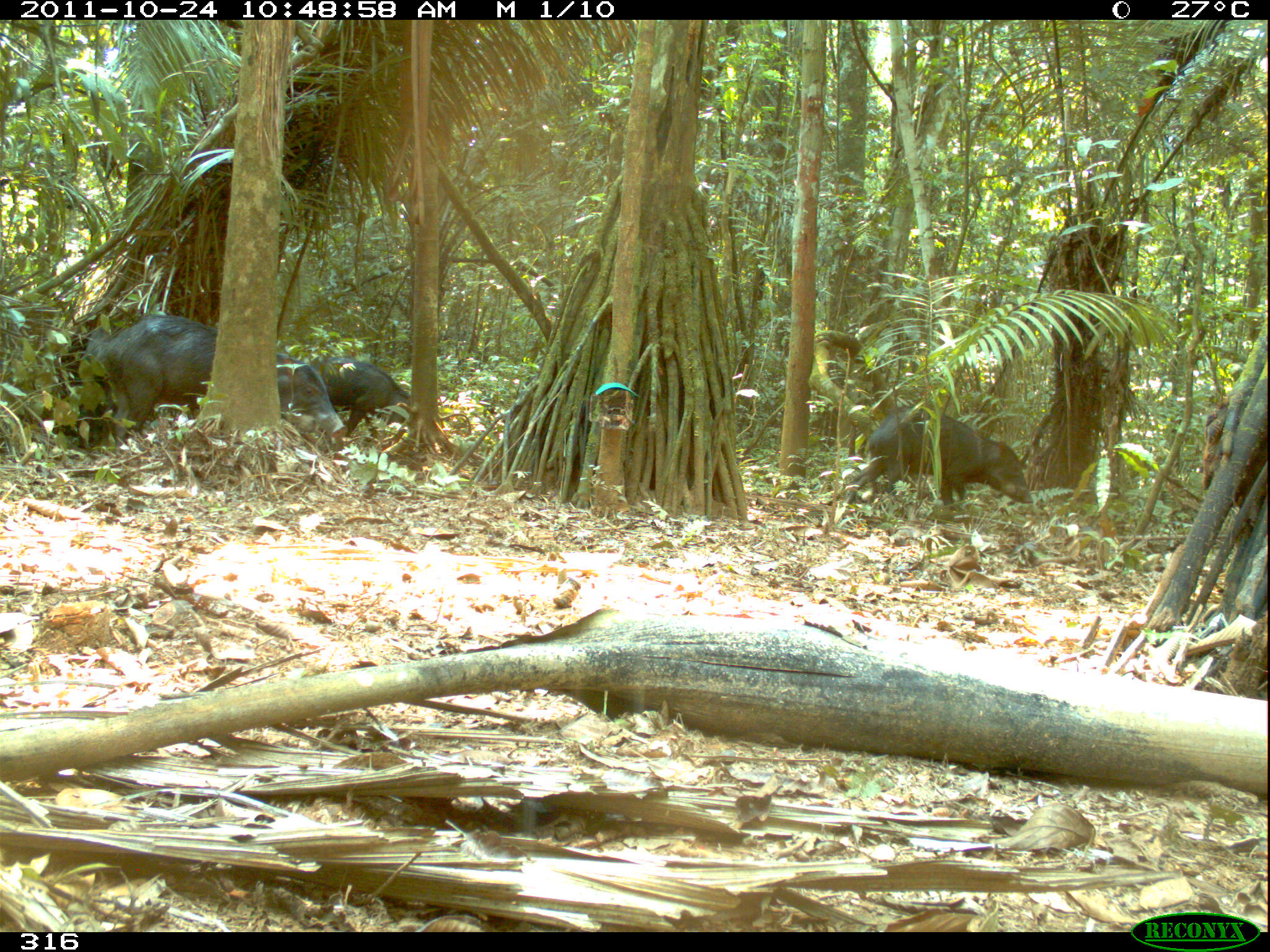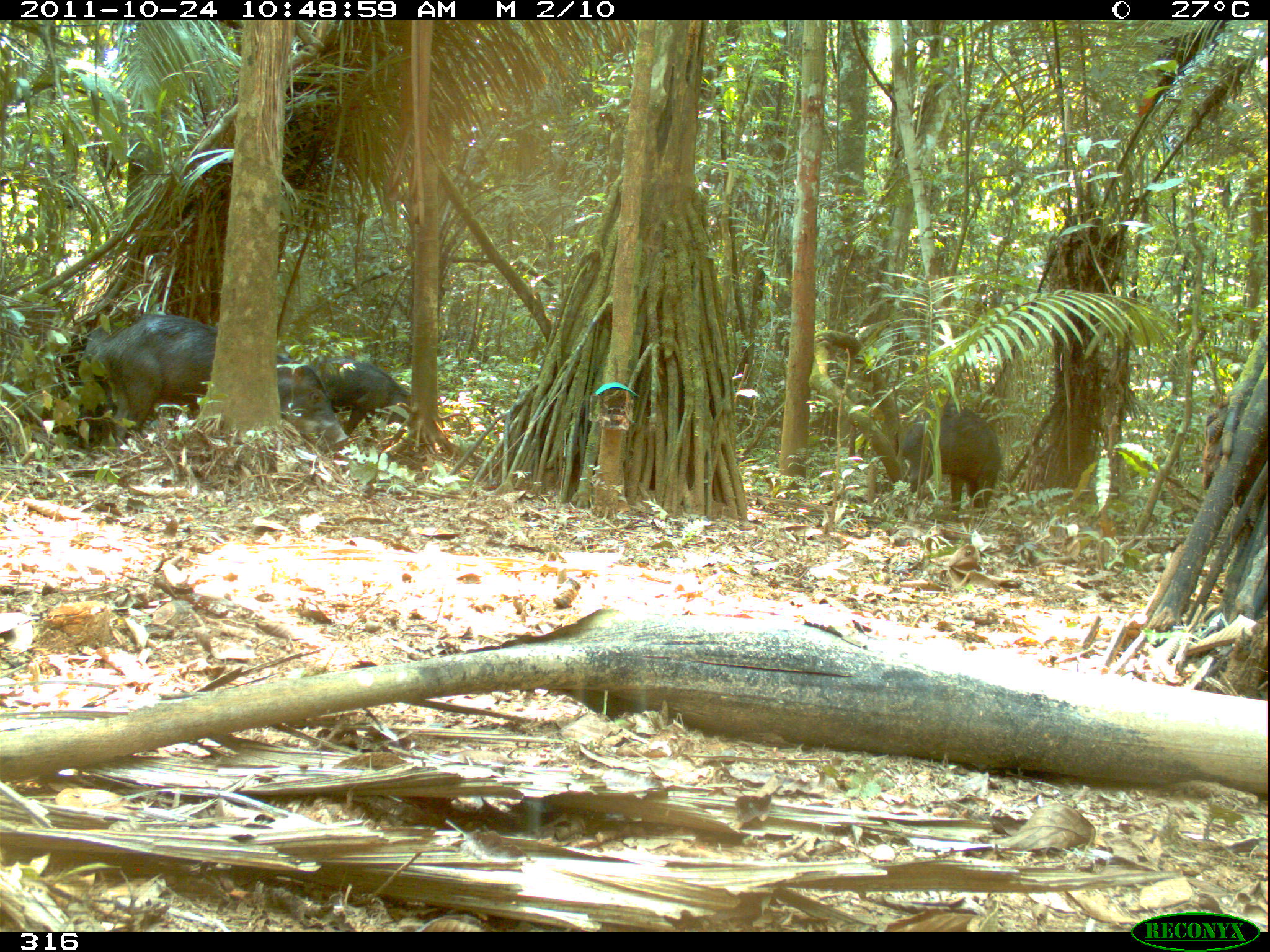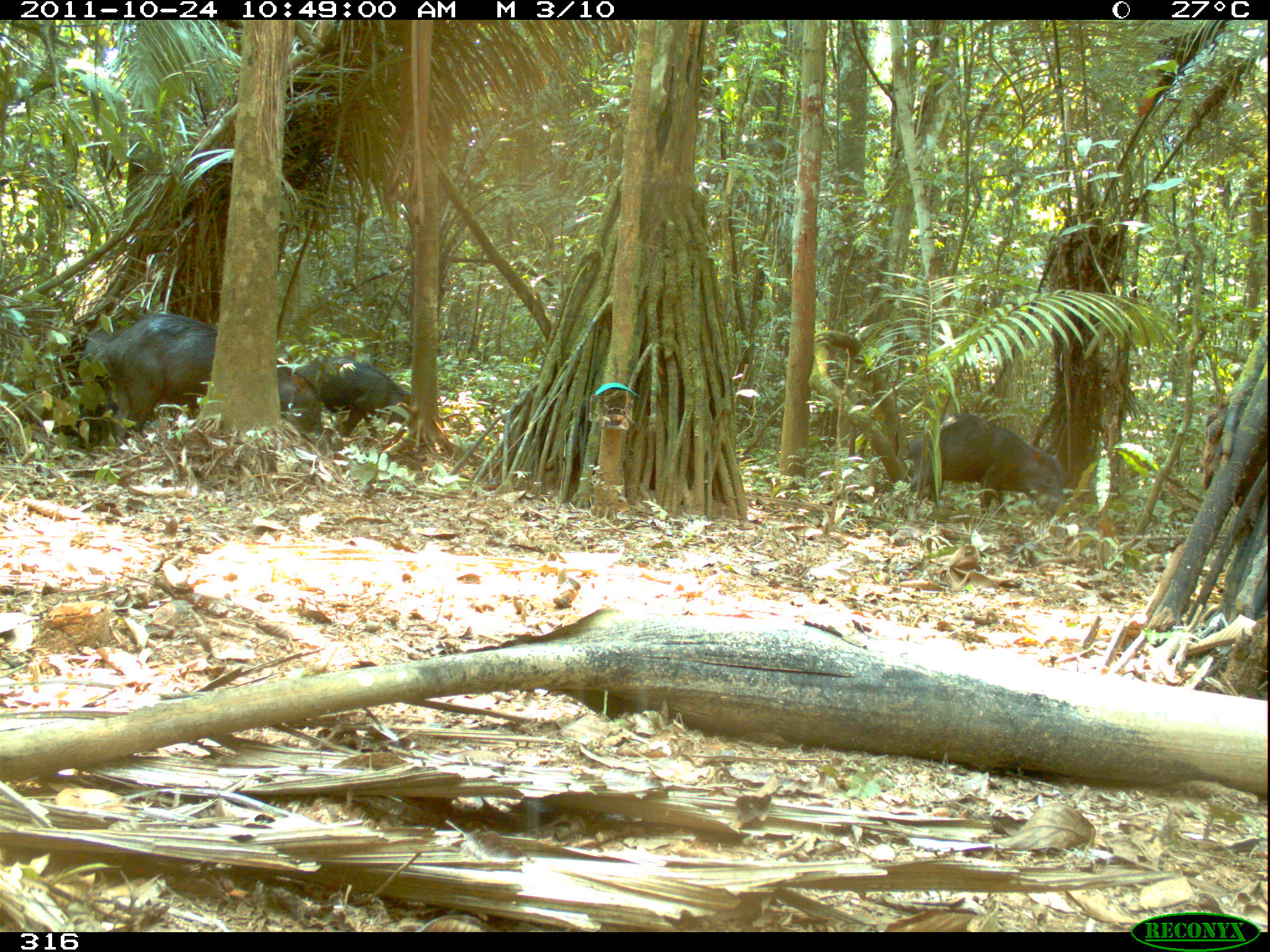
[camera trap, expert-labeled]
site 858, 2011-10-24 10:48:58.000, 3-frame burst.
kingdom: Animalia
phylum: Chordata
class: Mammalia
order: Artiodactyla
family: Tayassuidae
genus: Tayassu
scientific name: Tayassu pecari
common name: white-lipped peccary